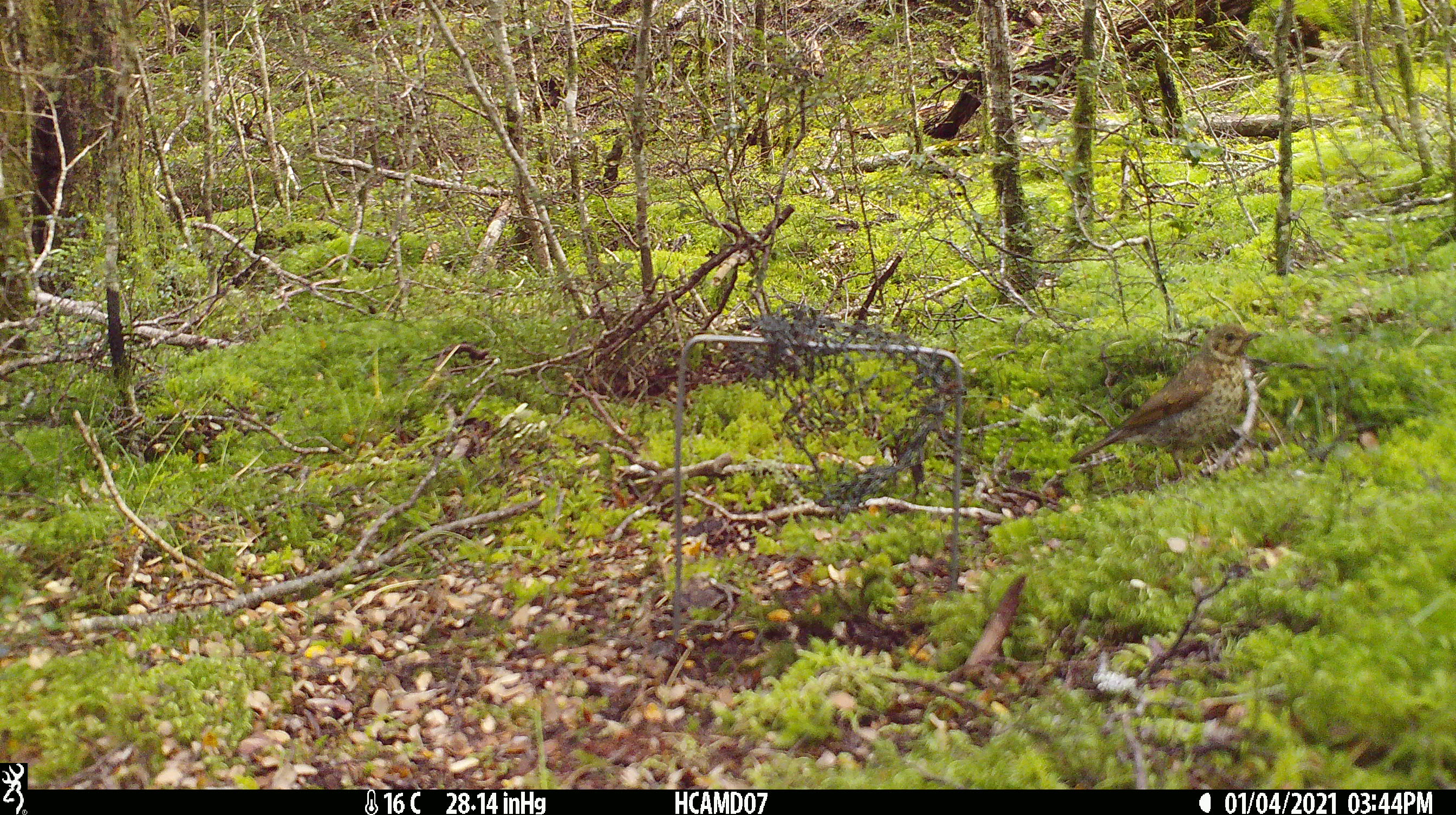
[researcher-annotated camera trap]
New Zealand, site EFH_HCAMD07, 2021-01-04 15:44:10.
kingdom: Animalia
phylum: Chordata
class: Aves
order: Passeriformes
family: Turdidae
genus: Turdus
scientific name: Turdus philomelos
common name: song thrush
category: thrush